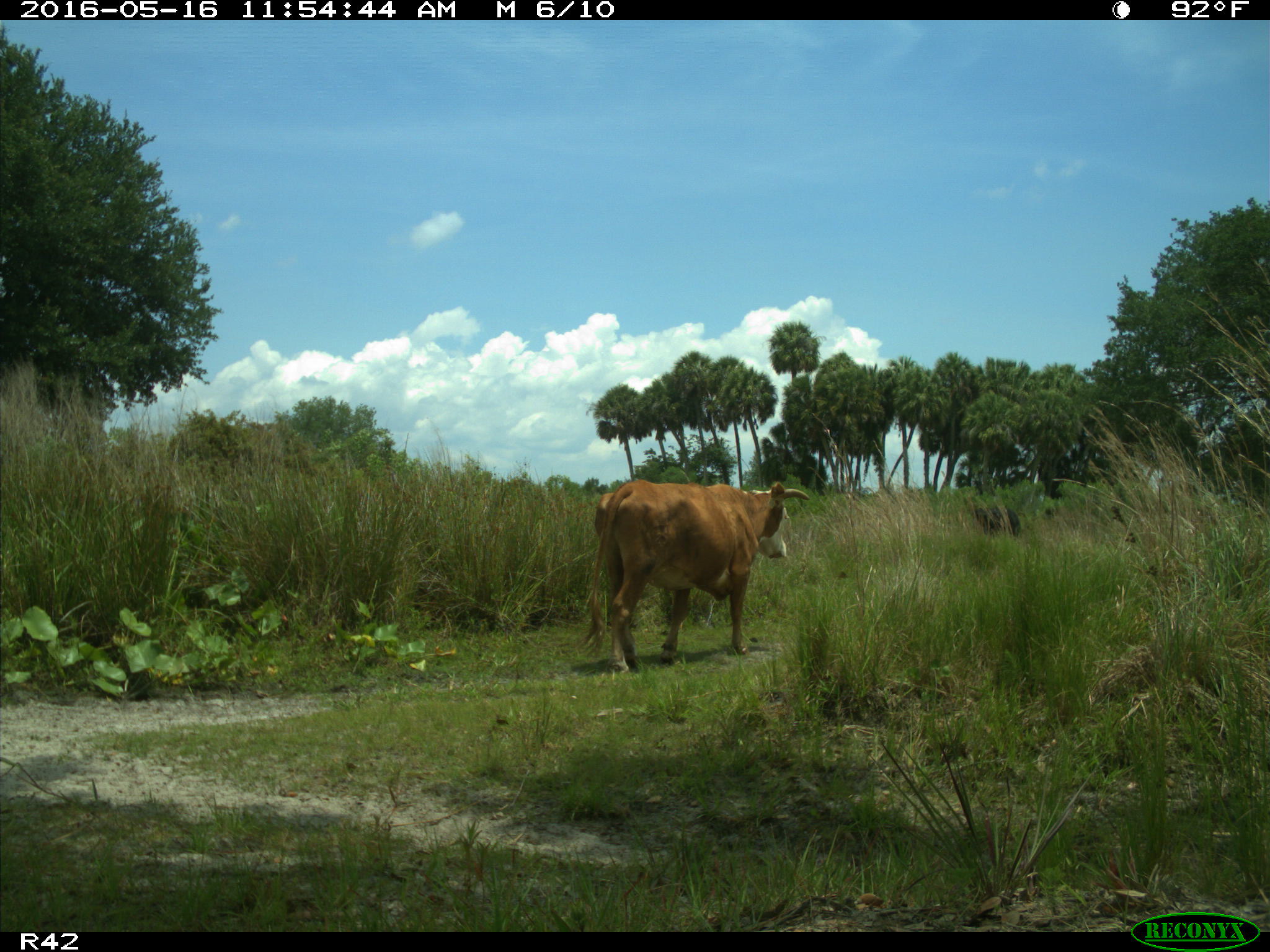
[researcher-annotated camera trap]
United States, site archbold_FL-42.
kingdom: Animalia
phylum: Chordata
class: Mammalia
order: Artiodactyla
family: Bovidae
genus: Bos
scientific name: Bos taurus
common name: domestic cow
Bos taurus (domestic cow).